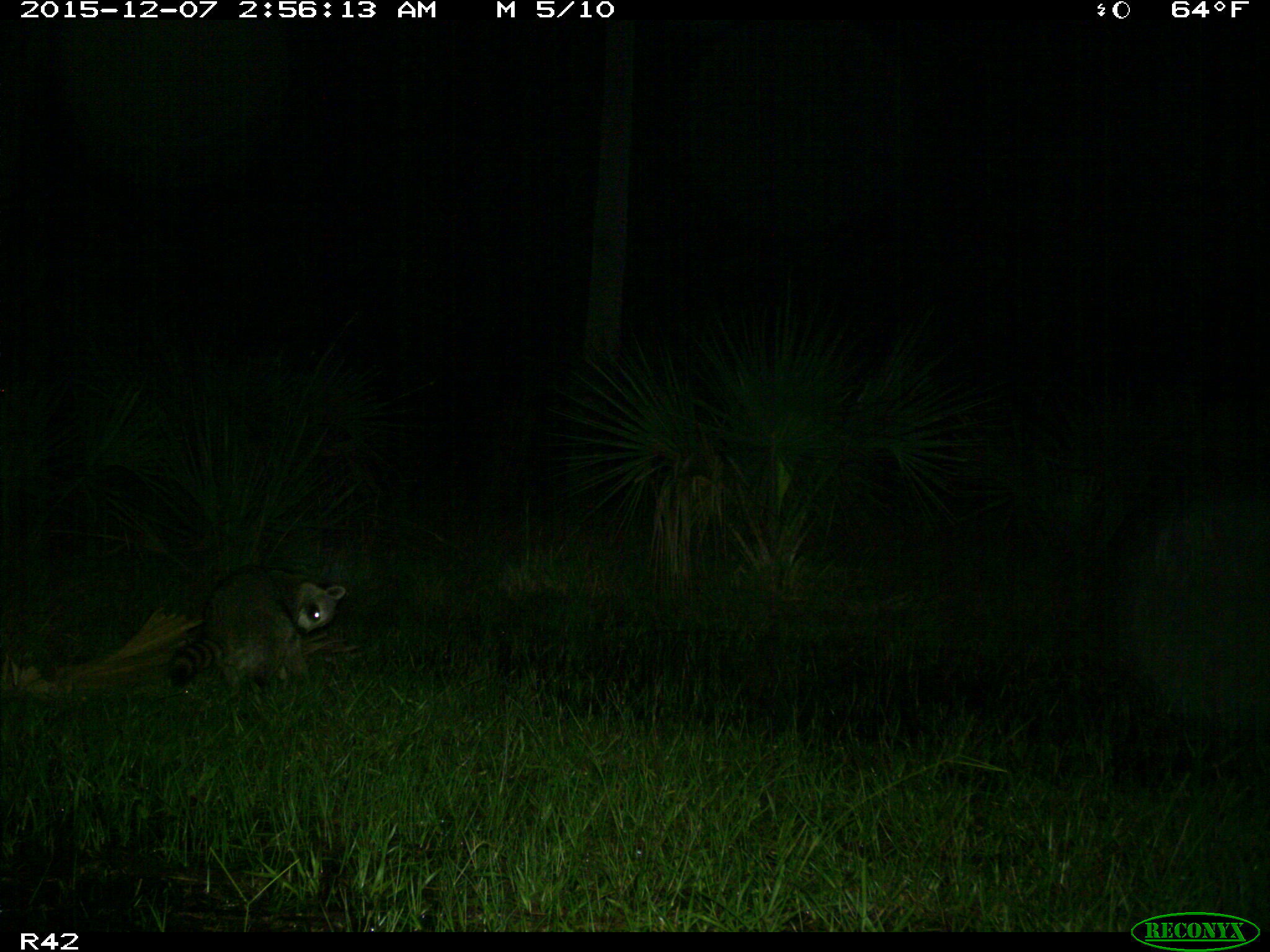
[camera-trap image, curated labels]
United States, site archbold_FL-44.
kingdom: Animalia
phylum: Chordata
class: Mammalia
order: Carnivora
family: Procyonidae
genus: Procyon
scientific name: Procyon lotor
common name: common raccoon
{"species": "Procyon lotor (common raccoon)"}